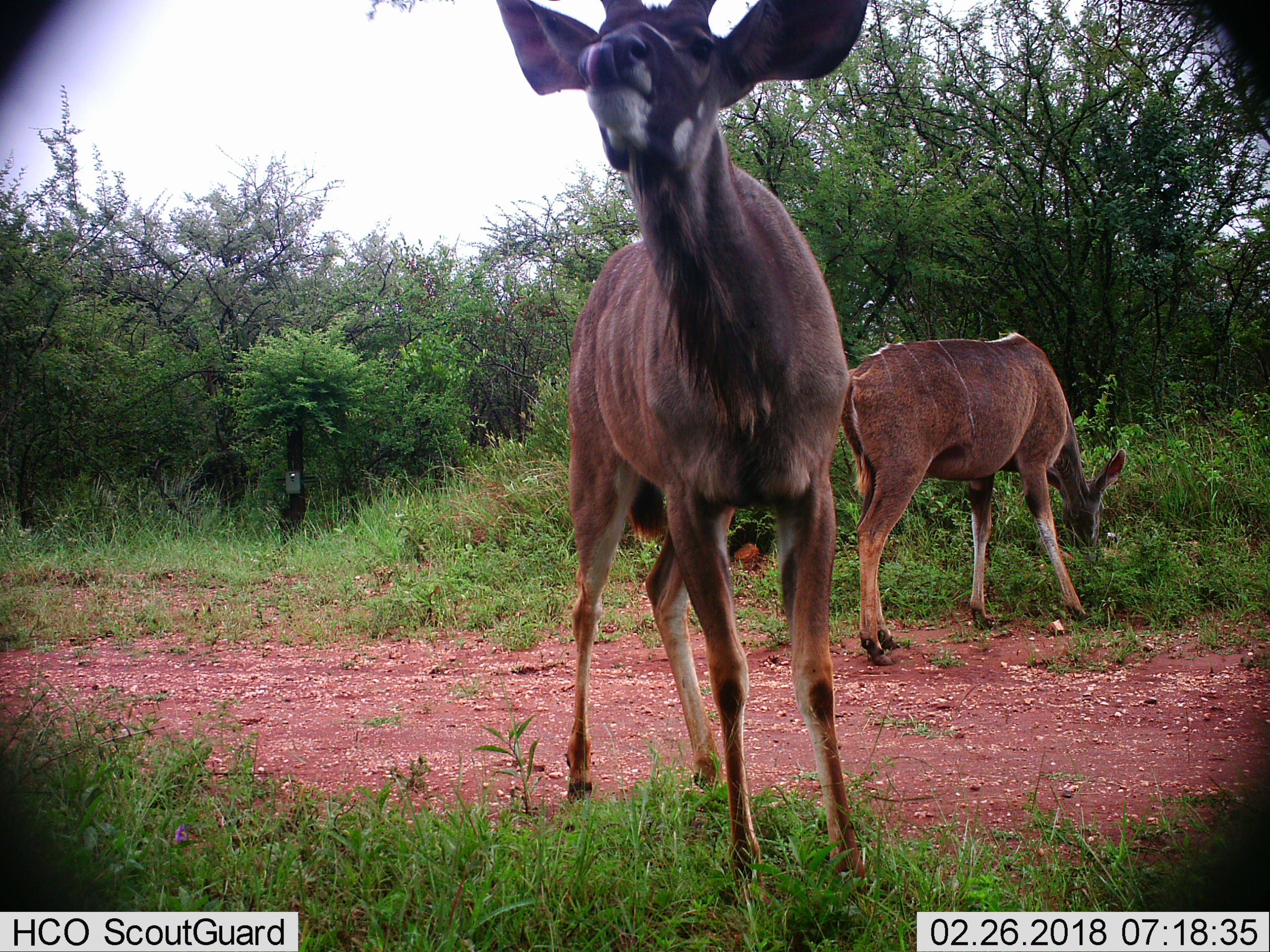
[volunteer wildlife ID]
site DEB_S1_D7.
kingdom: Animalia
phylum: Chordata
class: Mammalia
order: Artiodactyla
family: Bovidae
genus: Tragelaphus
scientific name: Tragelaphus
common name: kudu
Kudu (Tragelaphus), count 2. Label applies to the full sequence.